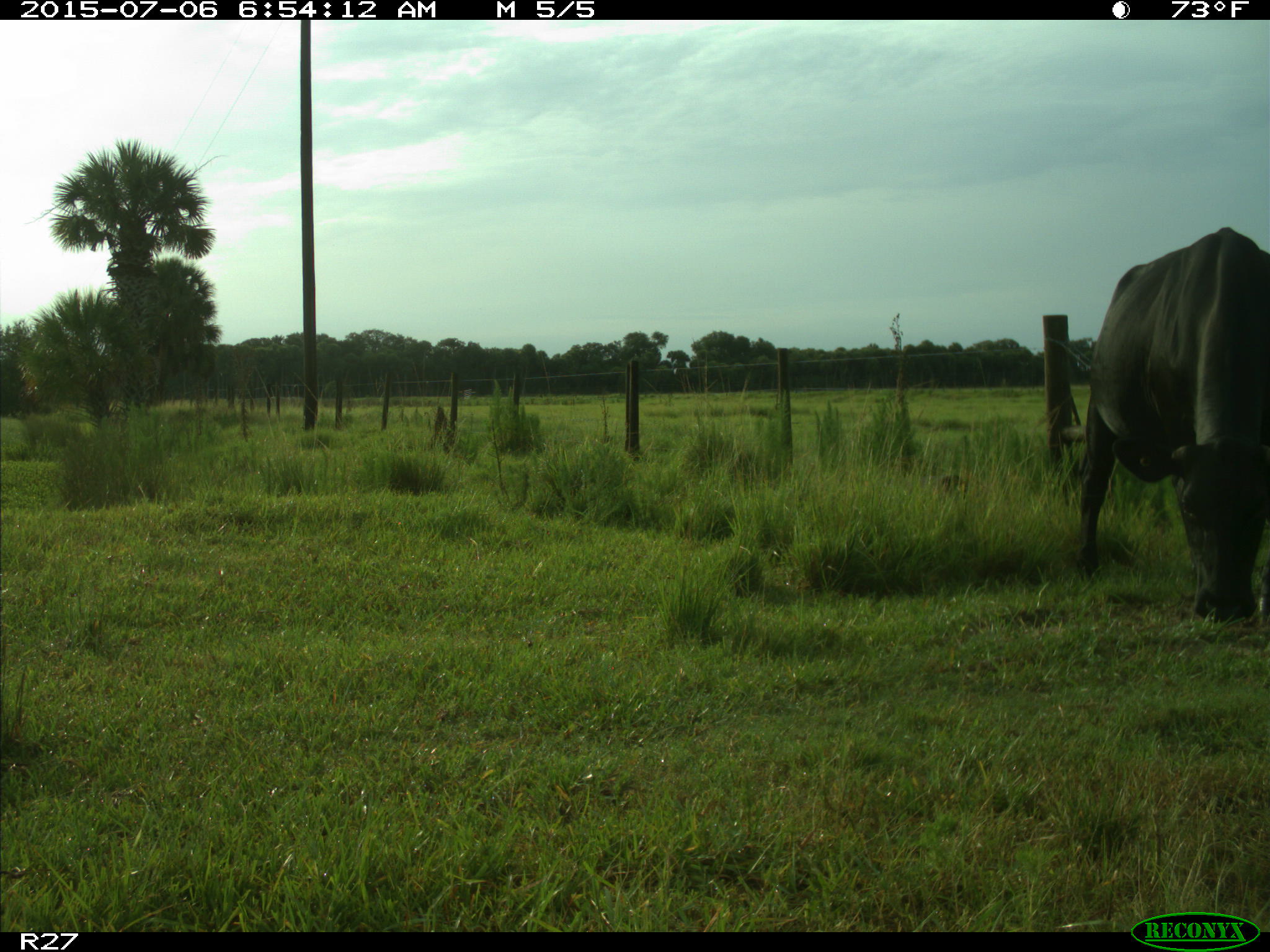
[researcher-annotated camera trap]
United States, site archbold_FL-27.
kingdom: Animalia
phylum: Chordata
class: Mammalia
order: Artiodactyla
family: Bovidae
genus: Bos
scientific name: Bos taurus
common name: domestic cow